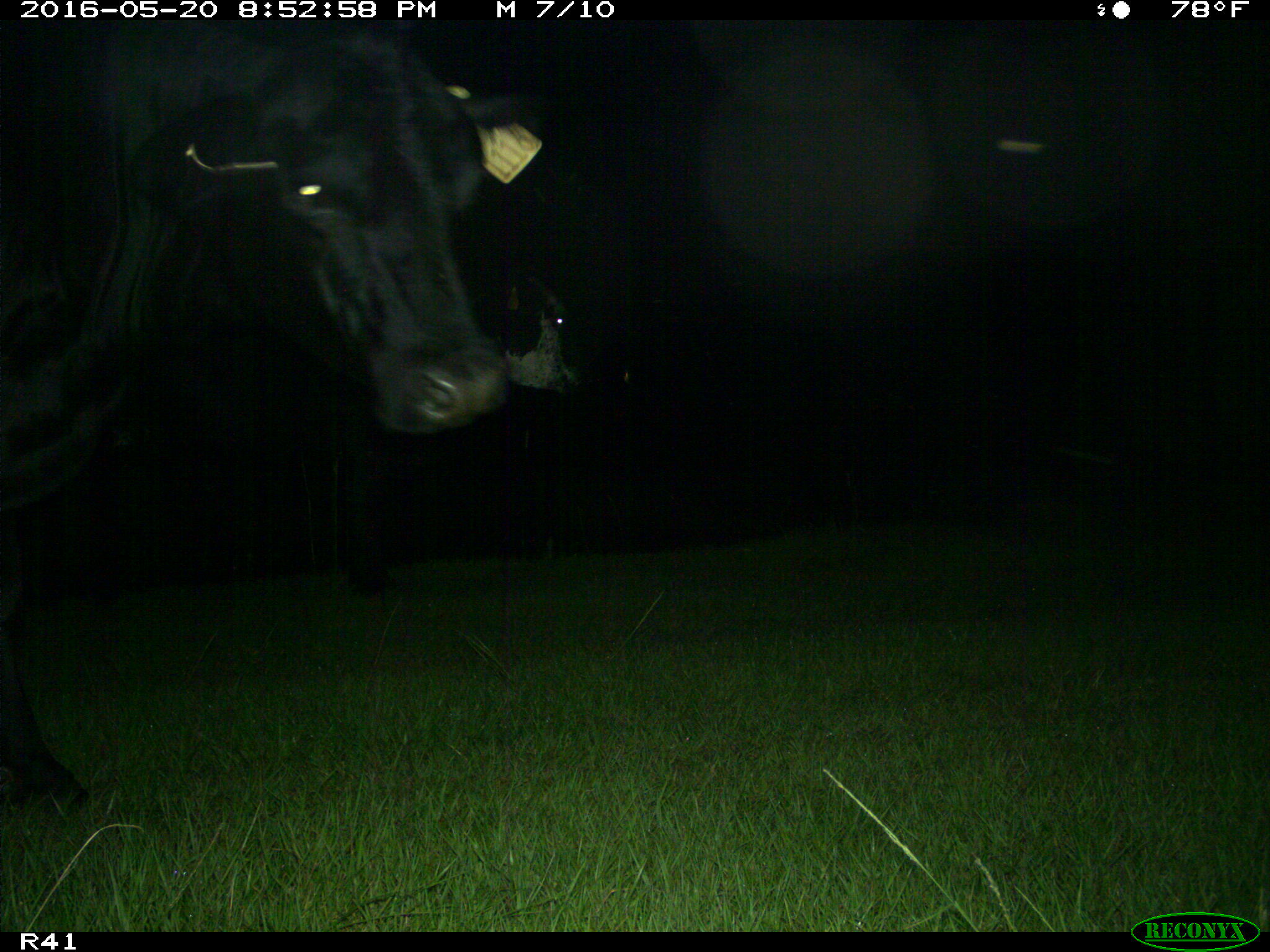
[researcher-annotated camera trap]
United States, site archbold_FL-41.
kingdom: Animalia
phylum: Chordata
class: Mammalia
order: Artiodactyla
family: Bovidae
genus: Bos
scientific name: Bos taurus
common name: domestic cow